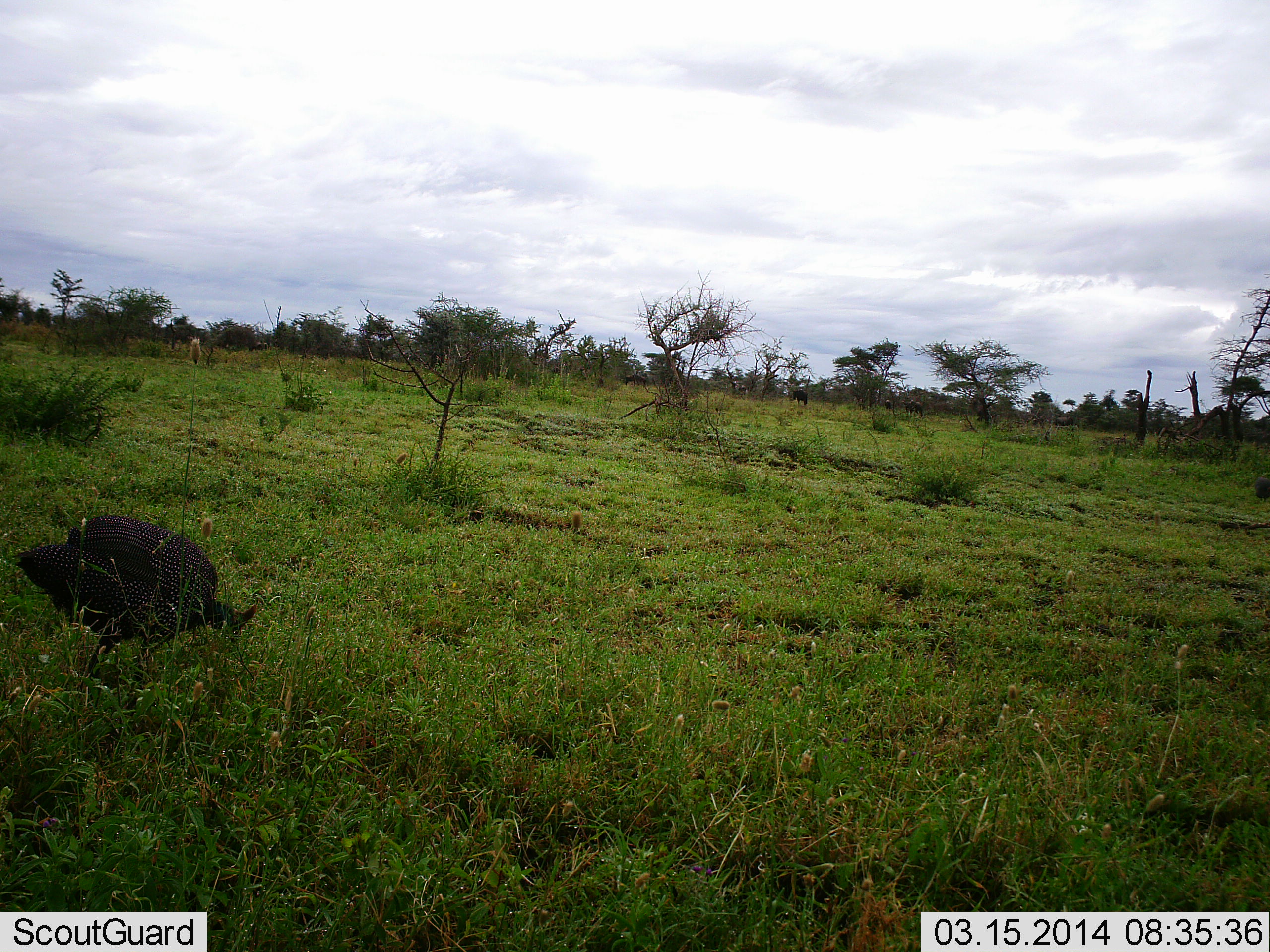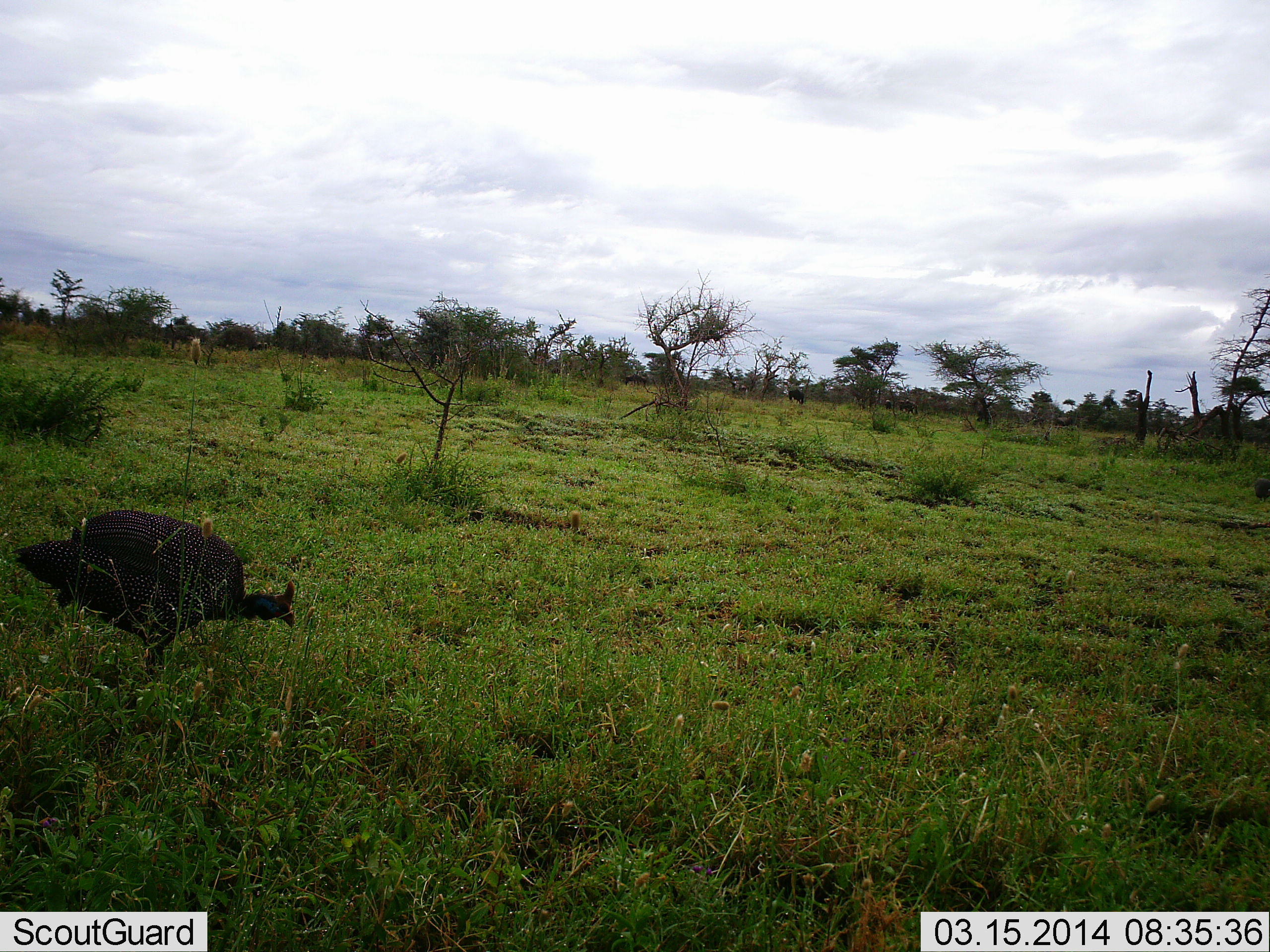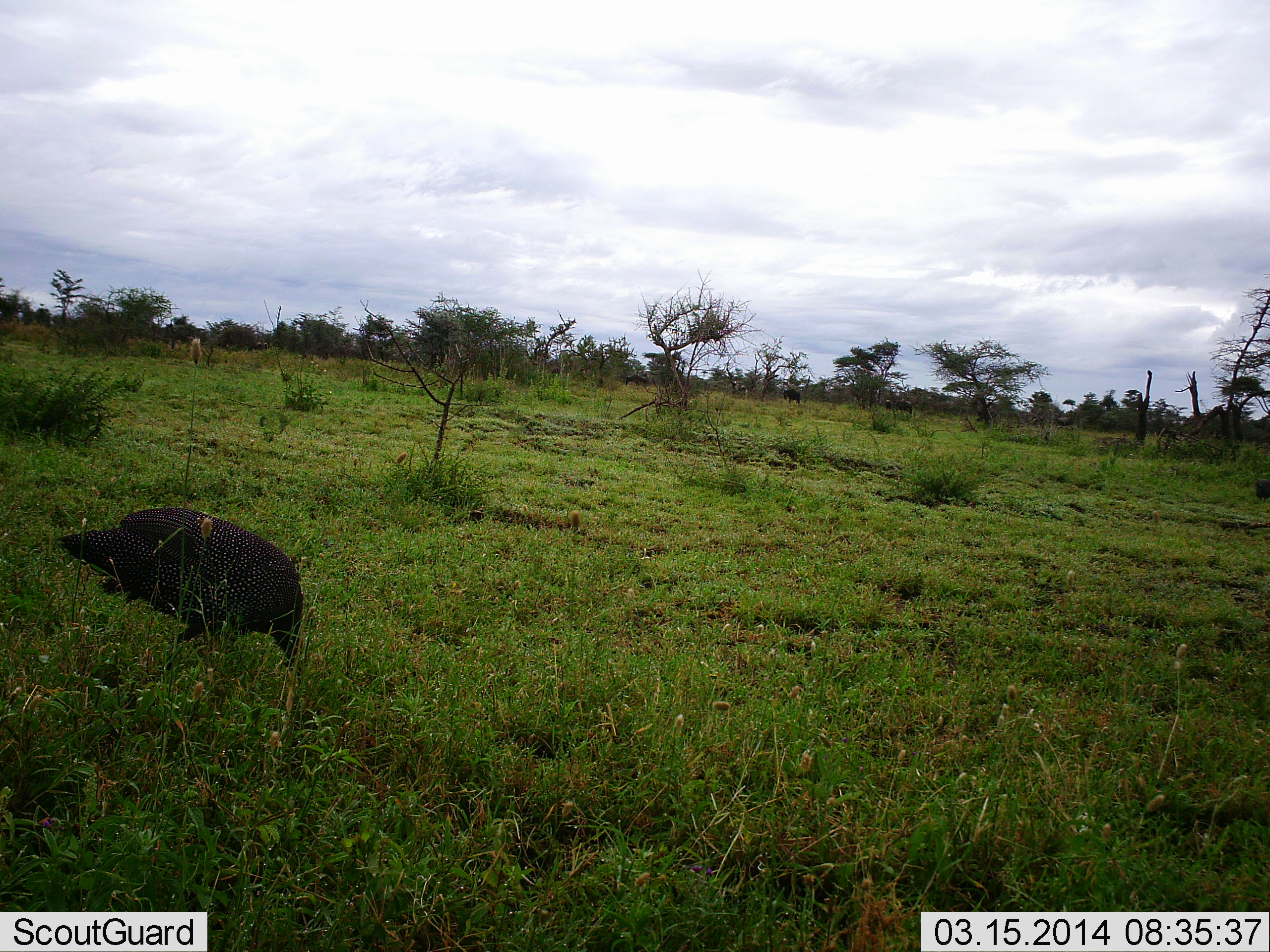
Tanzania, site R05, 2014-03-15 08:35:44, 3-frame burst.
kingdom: Animalia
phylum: Chordata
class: Aves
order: Galliformes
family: Numididae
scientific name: Numididae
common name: guinea fowl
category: guineafowl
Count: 1.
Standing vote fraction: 0%.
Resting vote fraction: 0%.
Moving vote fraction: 20%.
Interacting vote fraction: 0%.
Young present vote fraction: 0%.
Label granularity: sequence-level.